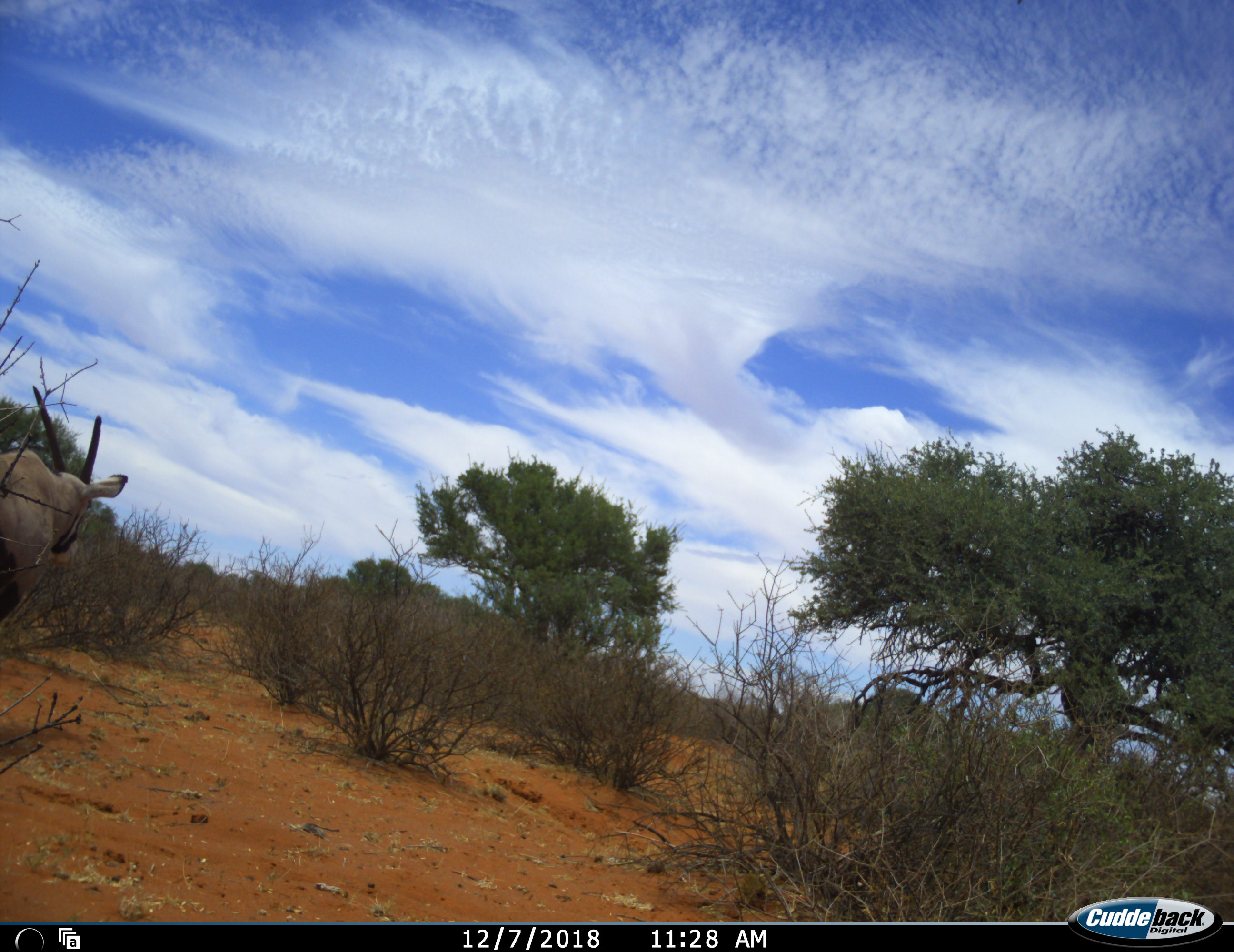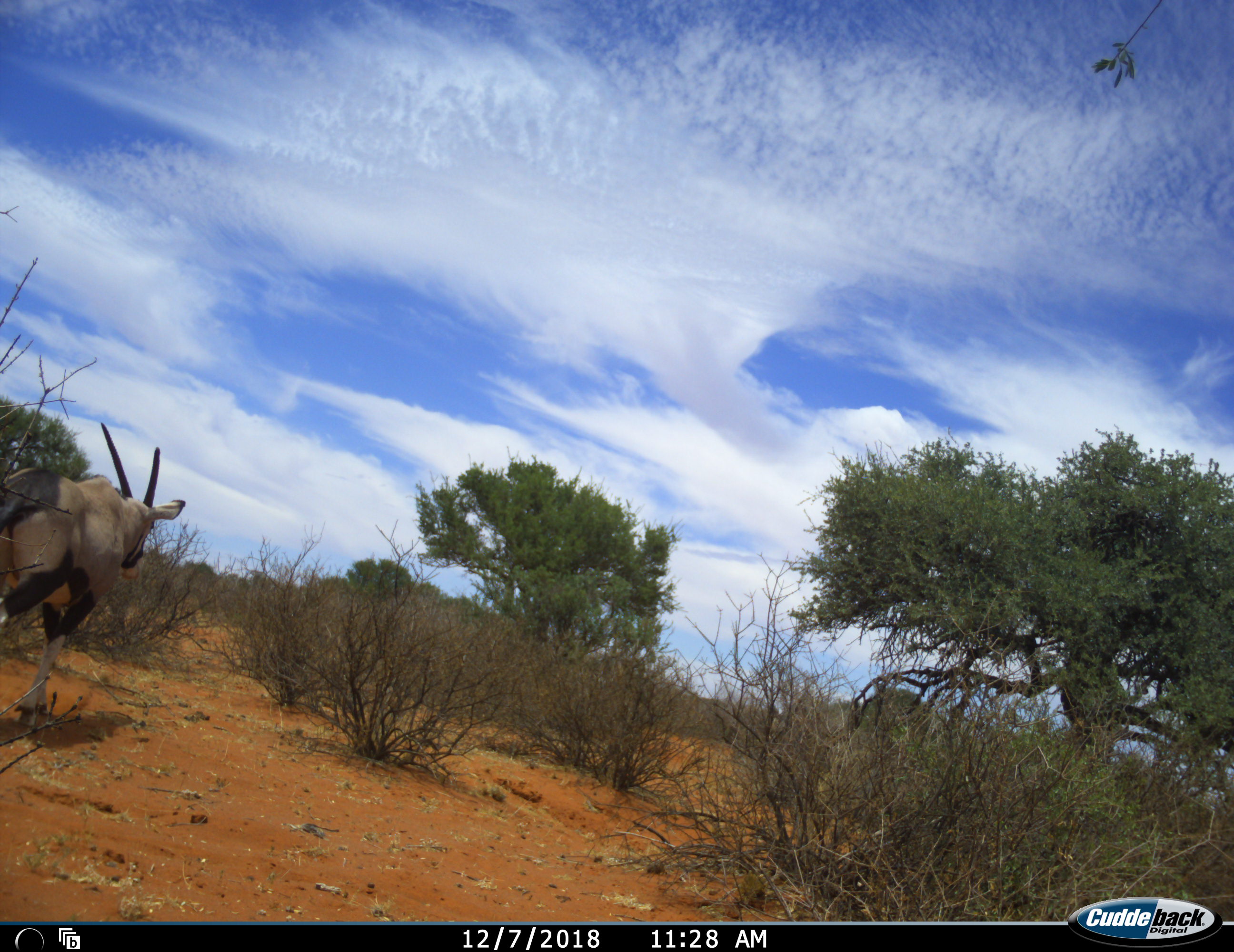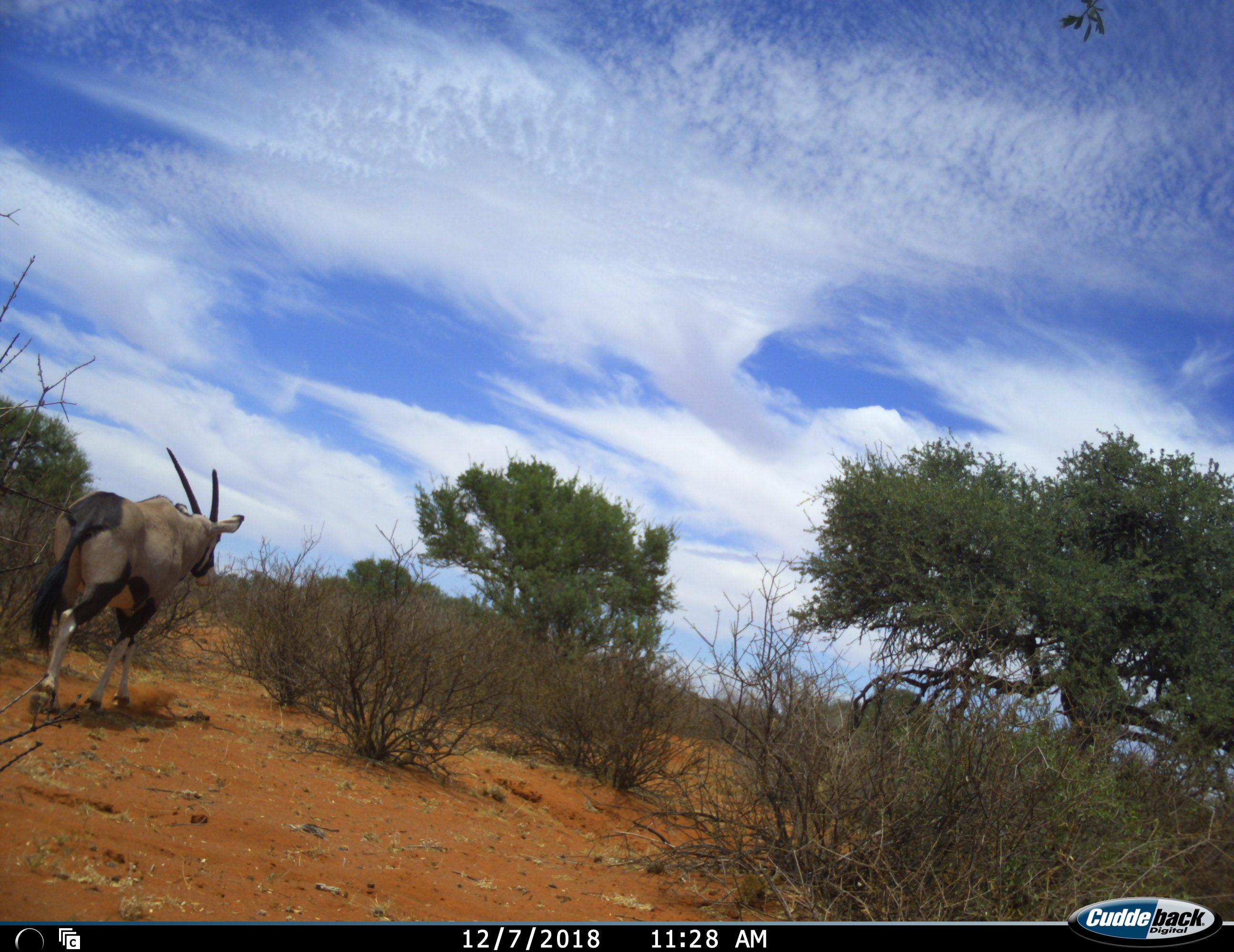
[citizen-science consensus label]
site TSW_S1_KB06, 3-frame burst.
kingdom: Animalia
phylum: Chordata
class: Mammalia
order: Artiodactyla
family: Bovidae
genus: Oryx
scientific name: Oryx gazella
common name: gemsbok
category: oryx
Oryx (gemsbok) (Oryx gazella), count 1. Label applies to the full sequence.